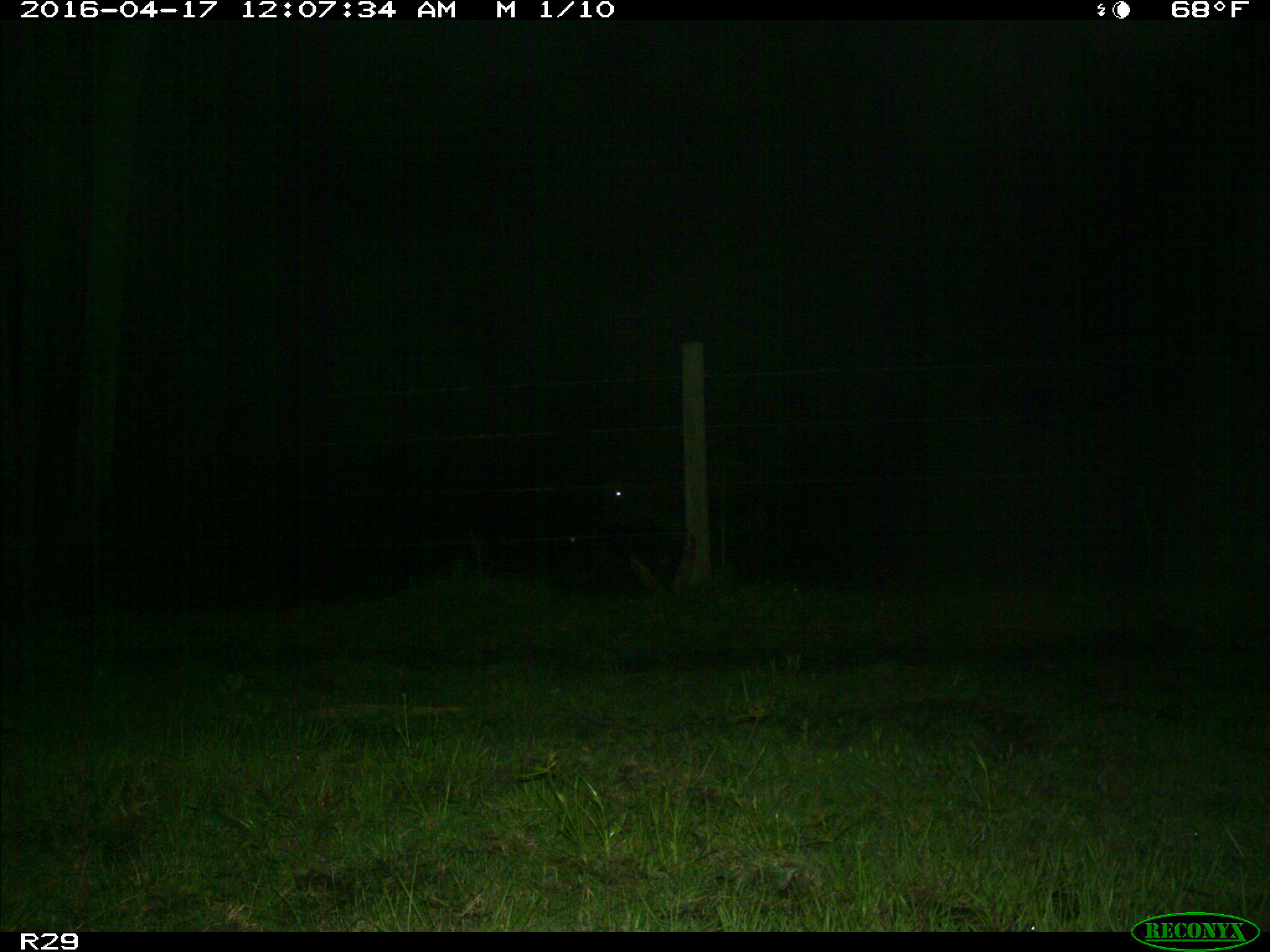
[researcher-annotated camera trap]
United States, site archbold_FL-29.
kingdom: Animalia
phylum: Chordata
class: Mammalia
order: Artiodactyla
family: Bovidae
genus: Bos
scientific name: Bos taurus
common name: domestic cow